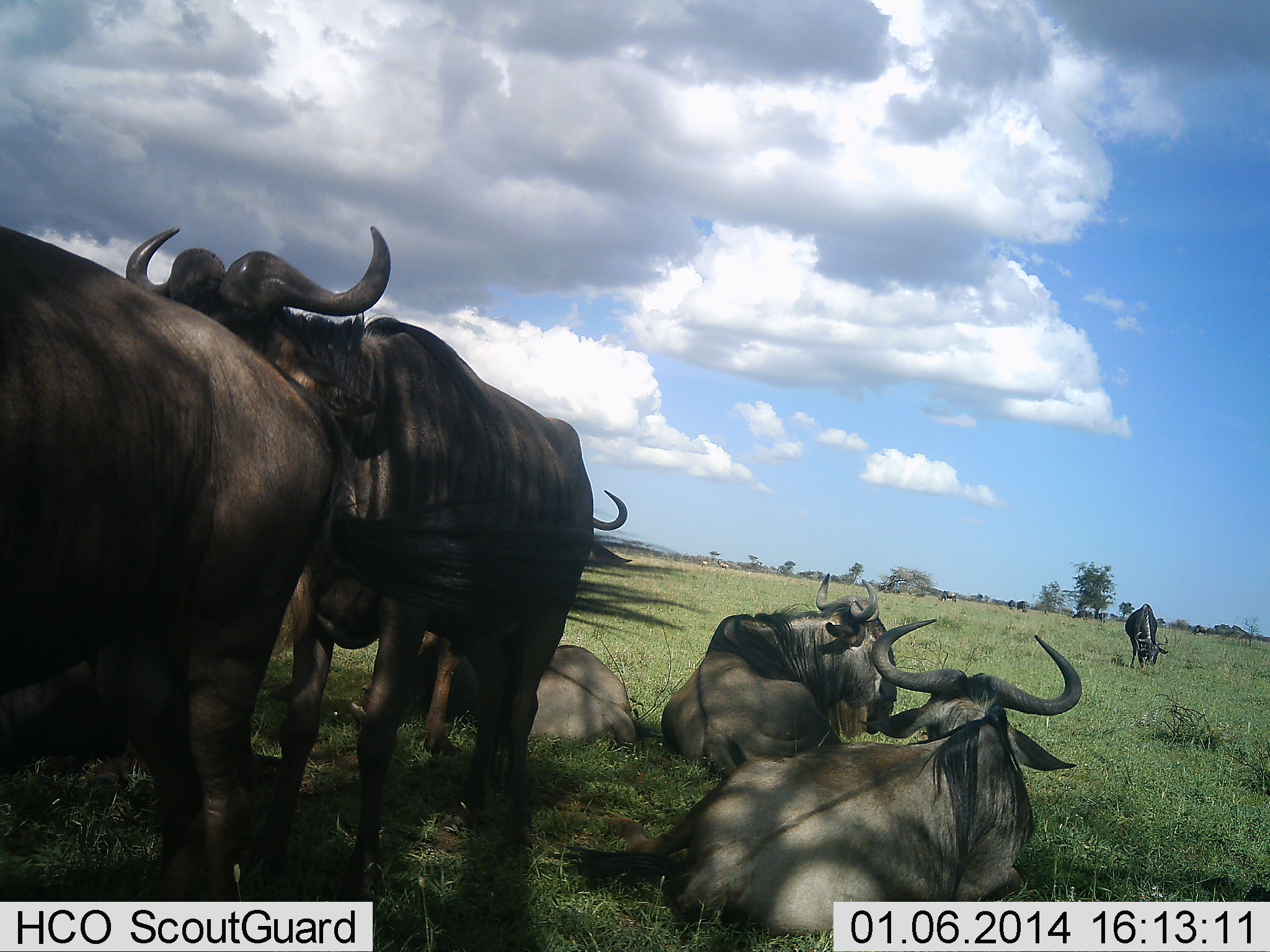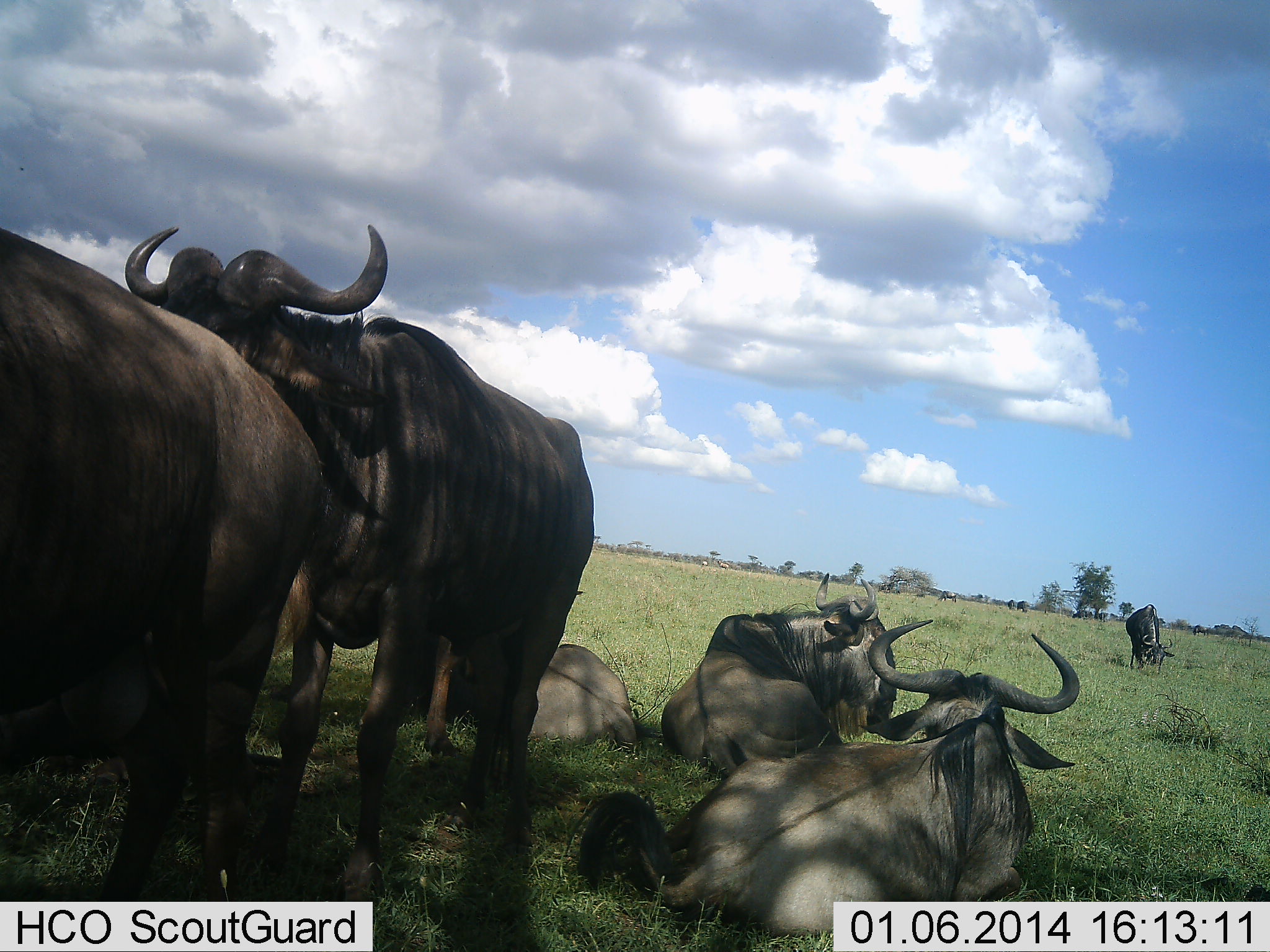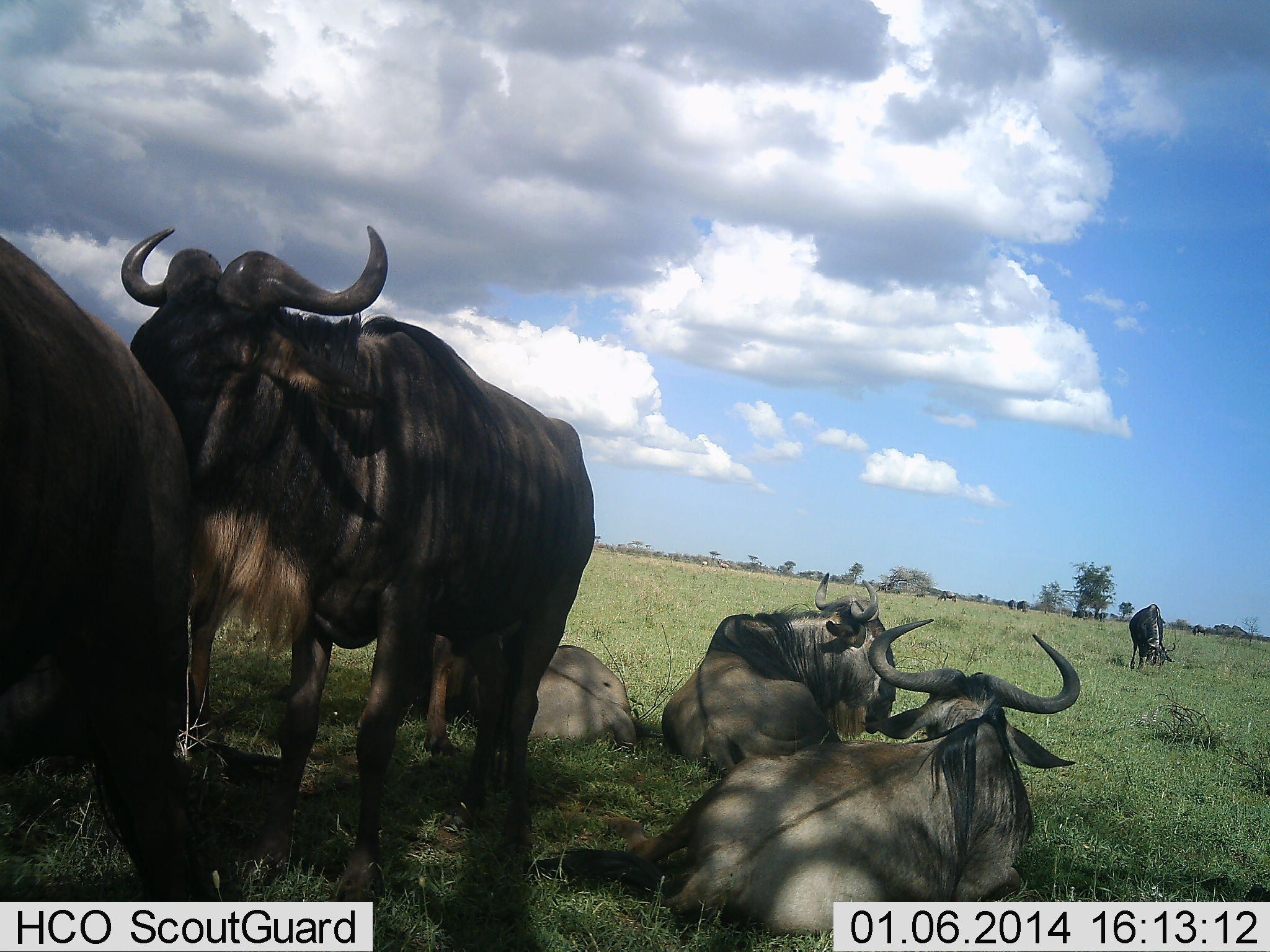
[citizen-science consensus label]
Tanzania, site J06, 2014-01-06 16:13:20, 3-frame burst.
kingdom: Animalia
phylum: Chordata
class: Mammalia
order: Artiodactyla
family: Bovidae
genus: Connochaetes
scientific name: Connochaetes taurinus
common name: blue wildebeest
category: wildebeest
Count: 6.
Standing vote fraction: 79%.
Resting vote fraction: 96%.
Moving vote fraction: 15%.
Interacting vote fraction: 11%.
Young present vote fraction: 1%.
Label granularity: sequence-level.